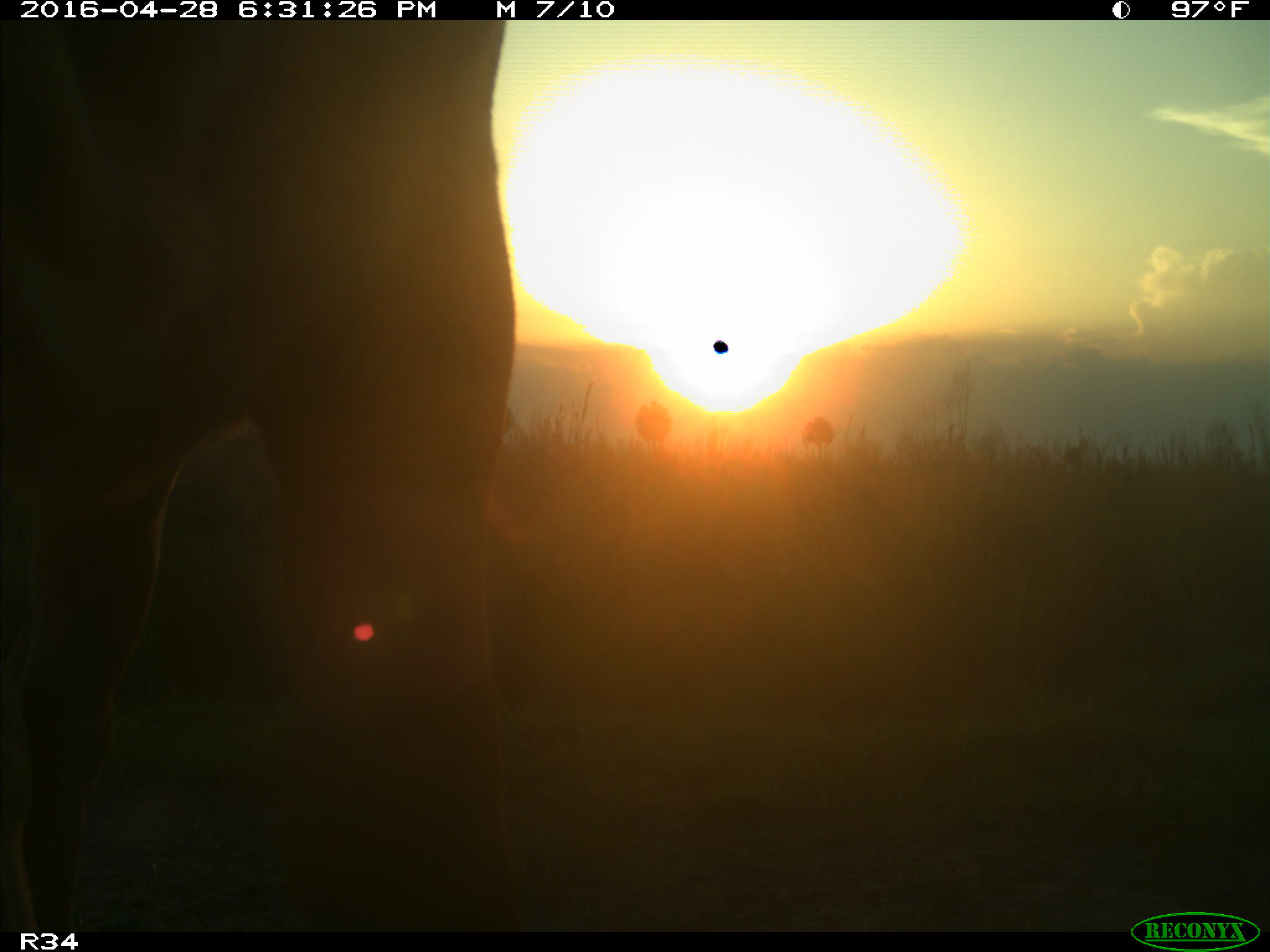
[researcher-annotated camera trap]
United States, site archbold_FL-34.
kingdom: Animalia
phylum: Chordata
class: Mammalia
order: Artiodactyla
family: Bovidae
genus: Bos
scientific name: Bos taurus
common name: domestic cow